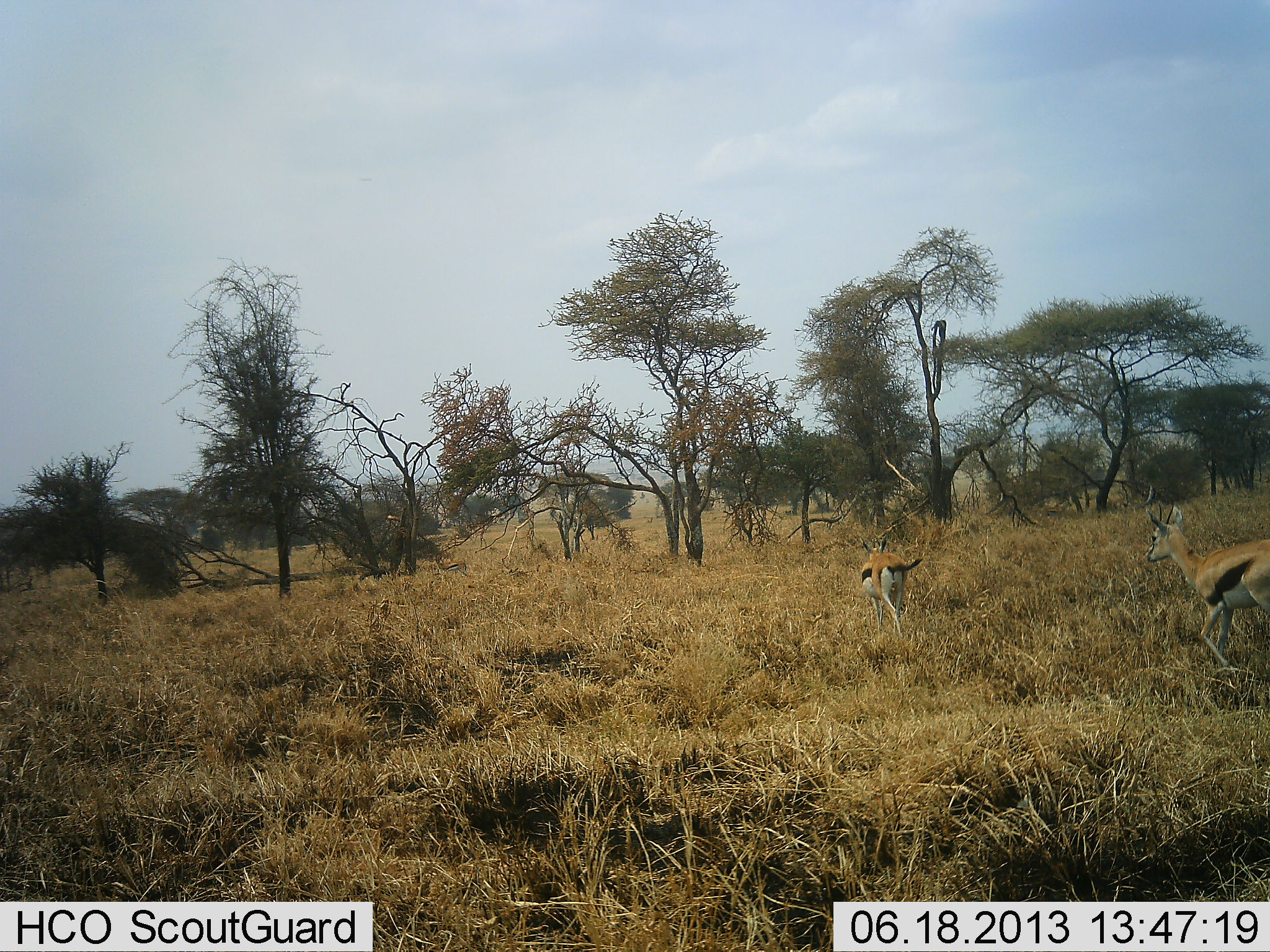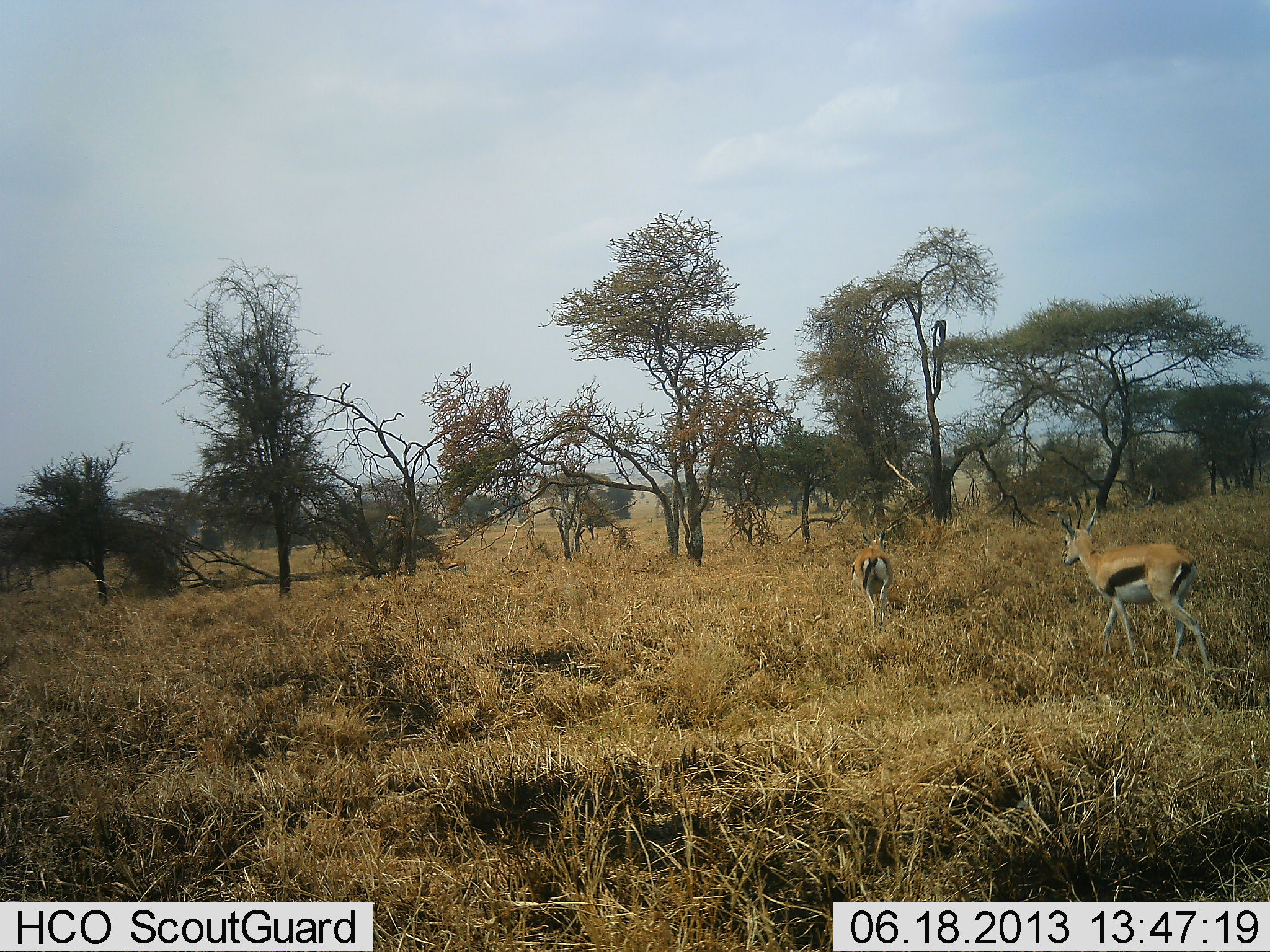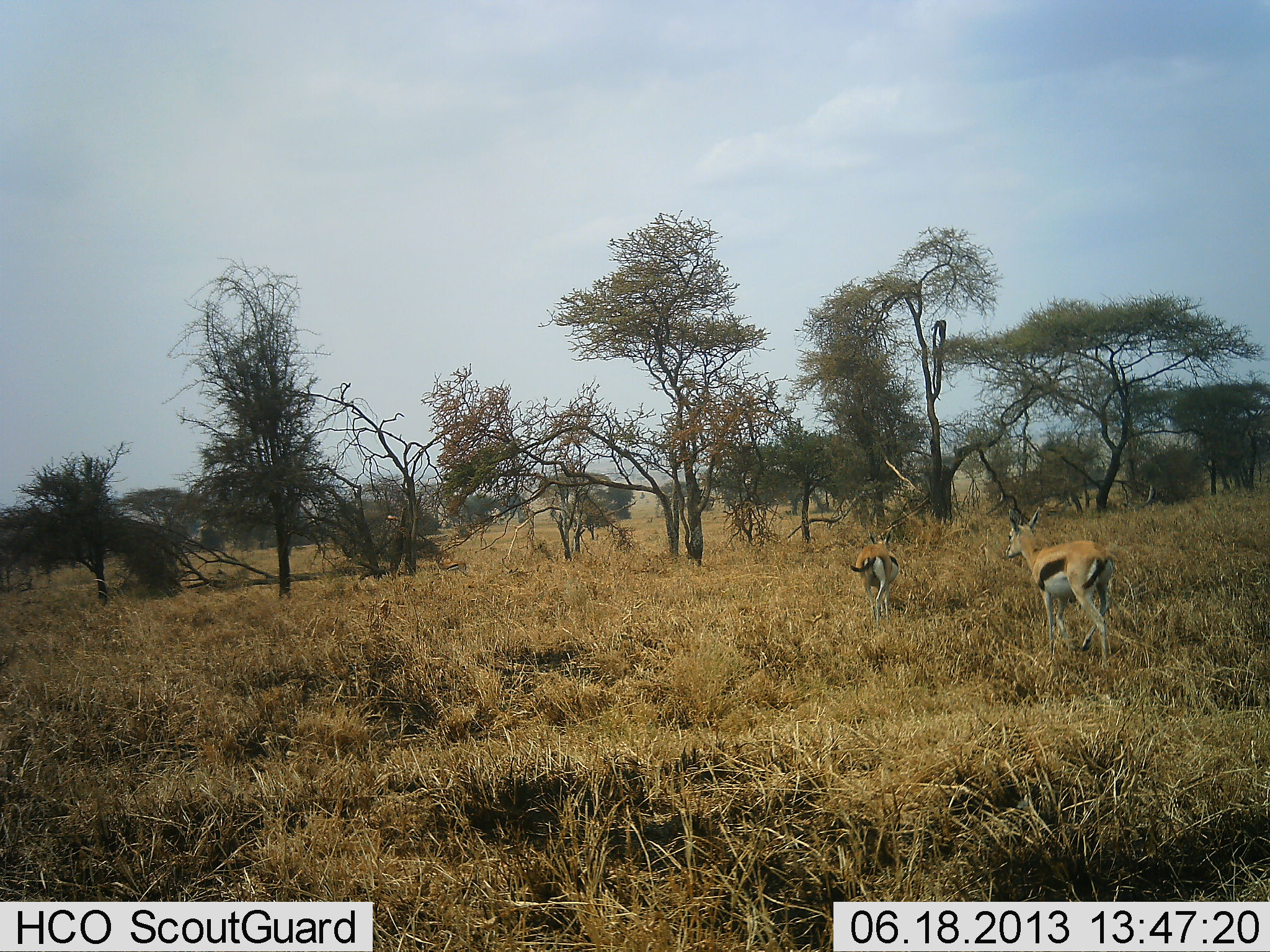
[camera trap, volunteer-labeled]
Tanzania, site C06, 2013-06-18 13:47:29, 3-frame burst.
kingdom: Animalia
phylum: Chordata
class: Mammalia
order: Artiodactyla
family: Bovidae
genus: Eudorcas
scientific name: Eudorcas thomsonii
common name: thomson's gazelle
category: gazellethomsons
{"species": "gazellethomsons (thomson's gazelle) (Eudorcas thomsonii)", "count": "2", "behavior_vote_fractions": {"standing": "0%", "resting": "0%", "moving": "100%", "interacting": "0%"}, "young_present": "0%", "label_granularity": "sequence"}